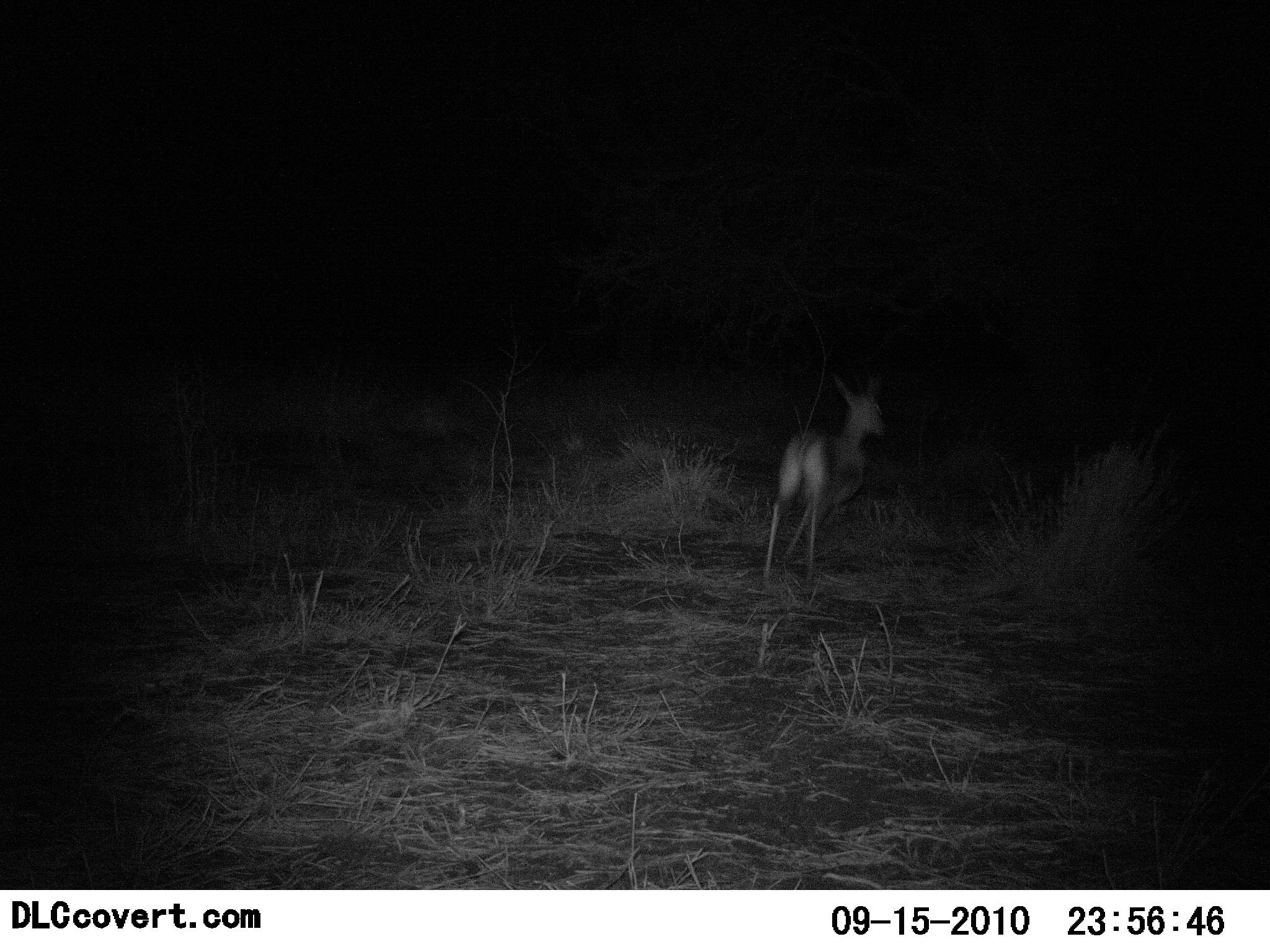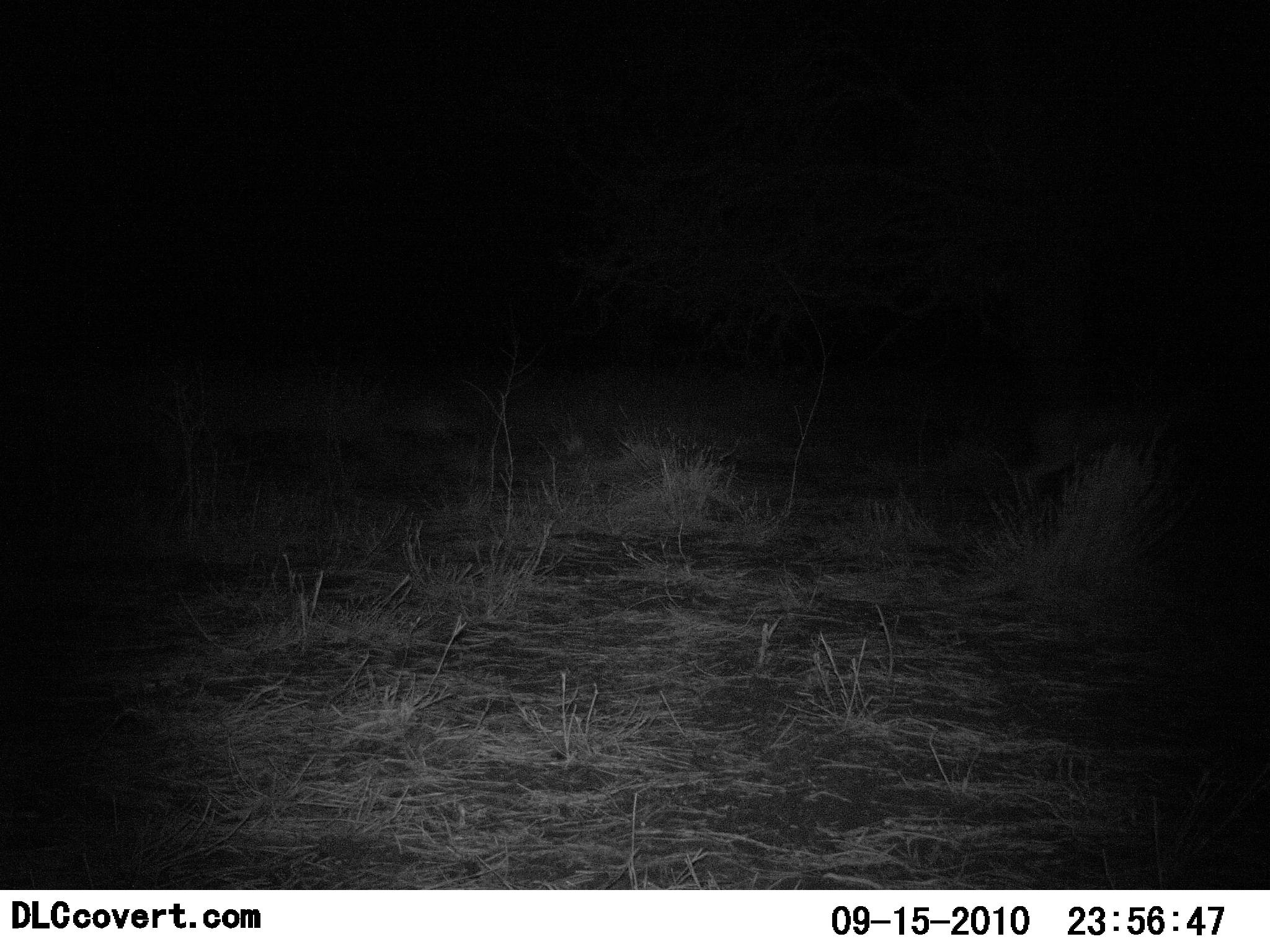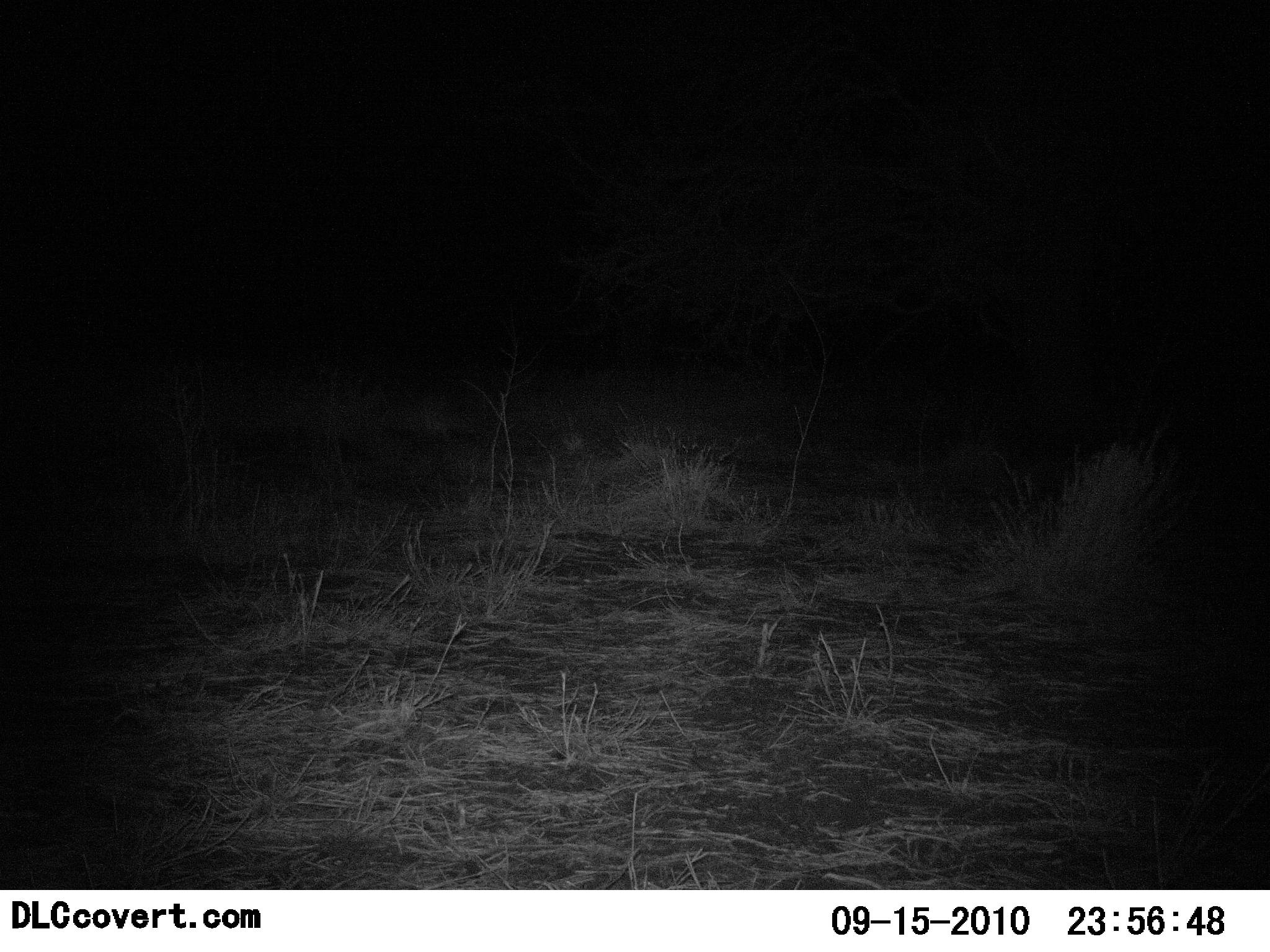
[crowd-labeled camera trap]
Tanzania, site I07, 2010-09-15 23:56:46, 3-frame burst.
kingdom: Animalia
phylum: Chordata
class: Mammalia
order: Artiodactyla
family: Bovidae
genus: Nanger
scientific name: Nanger granti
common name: grant's gazelle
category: gazellegrants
Gazellegrants (grant's gazelle) (Nanger granti), count 1. Behavior (volunteer vote fractions): standing 0%, resting 0%, moving 100%, interacting 0%. Young present (vote fraction): 0%. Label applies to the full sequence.